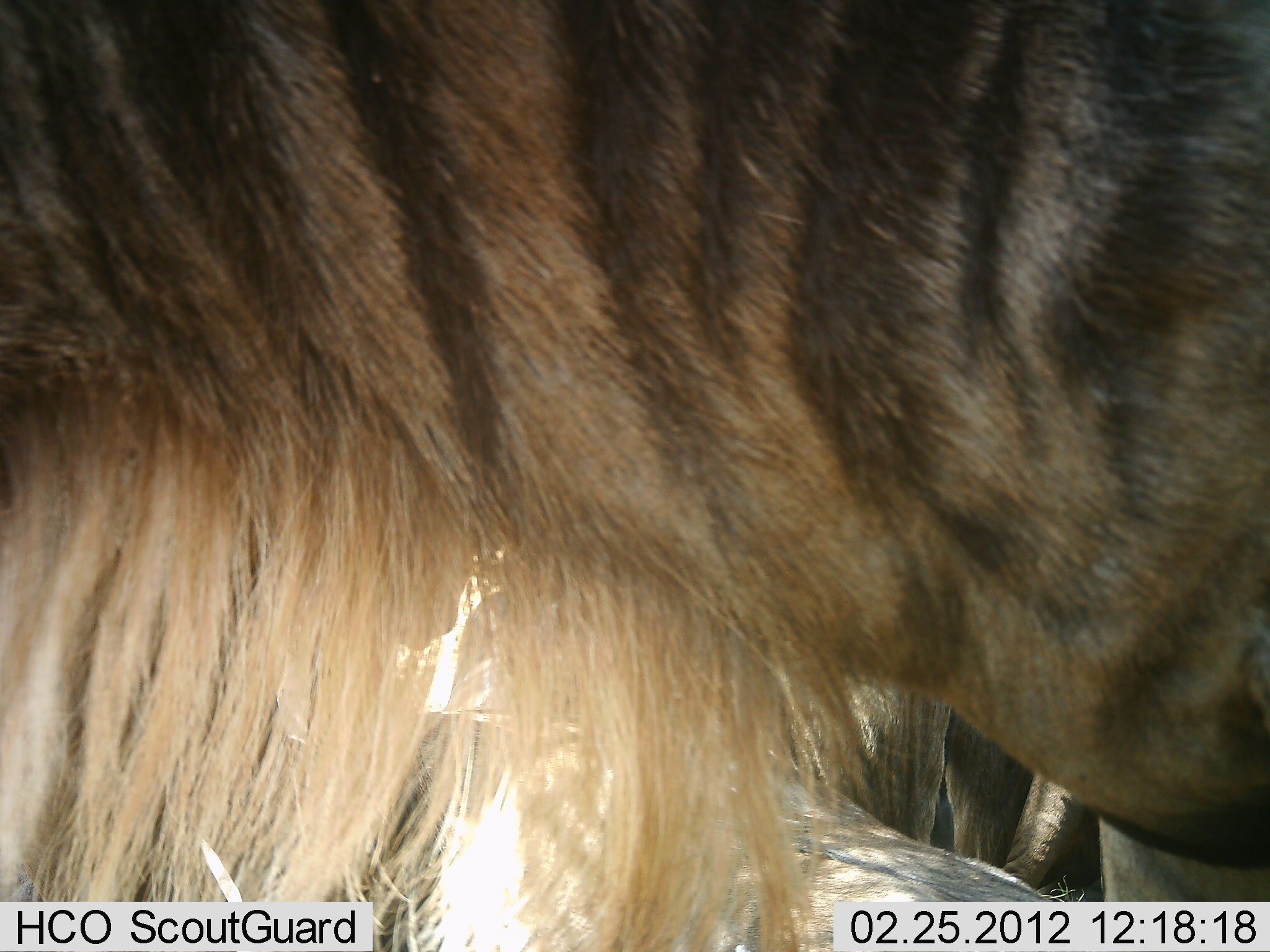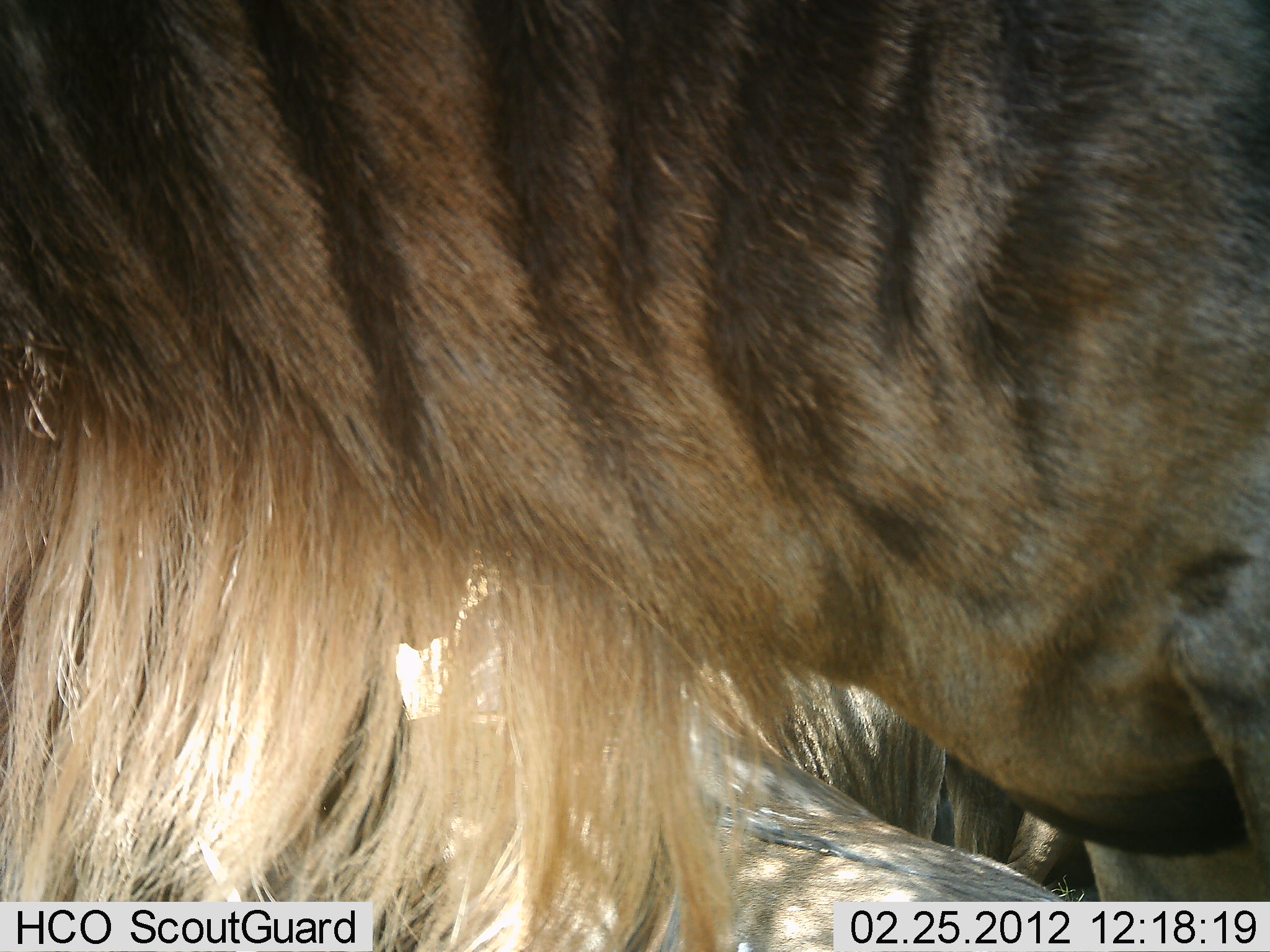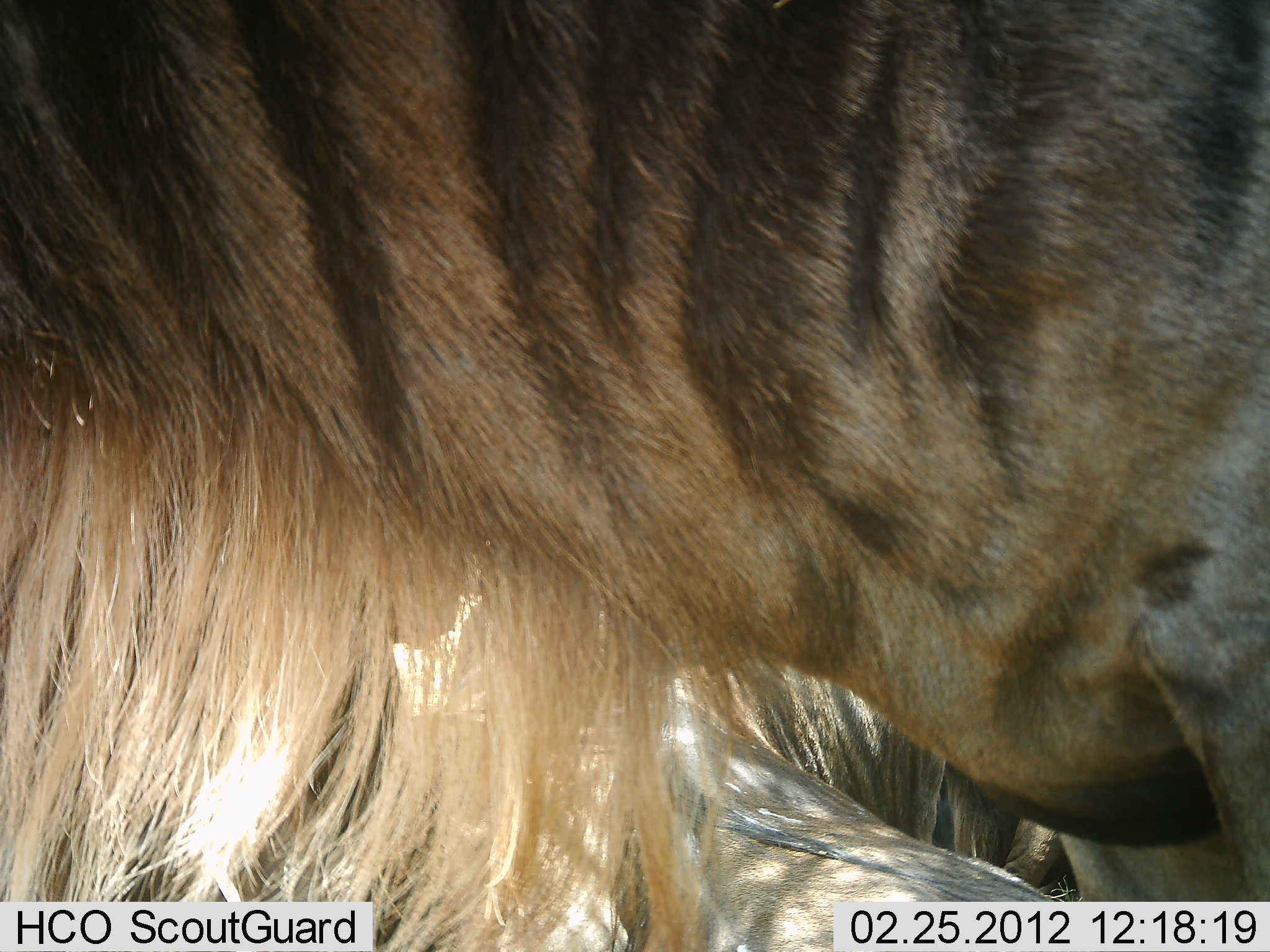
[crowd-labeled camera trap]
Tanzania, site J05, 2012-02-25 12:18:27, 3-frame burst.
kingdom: Animalia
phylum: Chordata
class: Mammalia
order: Artiodactyla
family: Bovidae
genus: Connochaetes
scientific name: Connochaetes taurinus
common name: blue wildebeest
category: wildebeest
Wildebeest (blue wildebeest) (Connochaetes taurinus), count 2. Behavior (volunteer vote fractions): standing 100%, resting 56%, moving 0%, interacting 0%. Young present (vote fraction): 0%. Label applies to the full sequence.